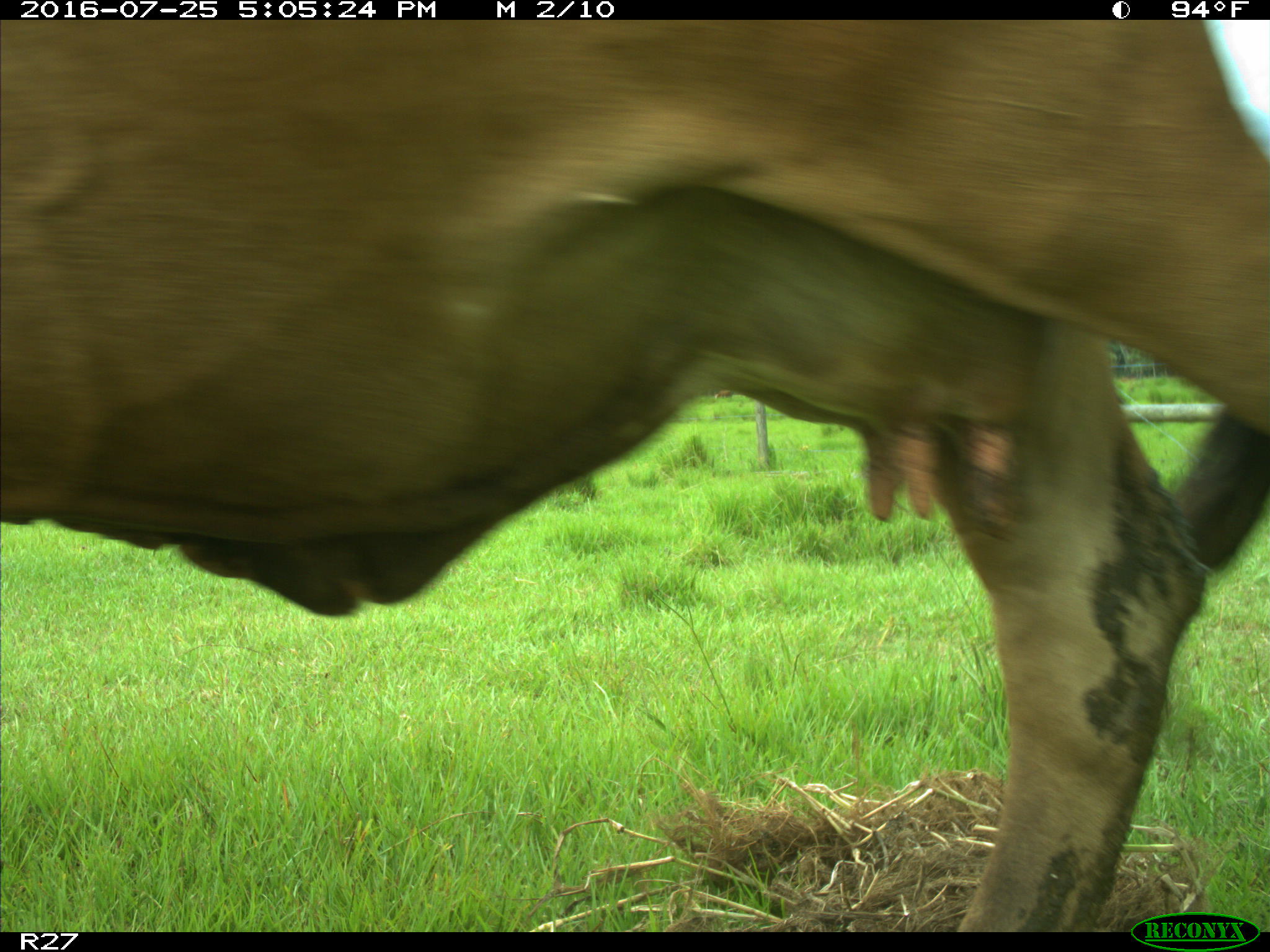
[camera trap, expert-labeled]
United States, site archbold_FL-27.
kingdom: Animalia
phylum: Chordata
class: Mammalia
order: Artiodactyla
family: Bovidae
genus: Bos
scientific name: Bos taurus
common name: domestic cow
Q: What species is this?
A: Bos taurus (domestic cow).